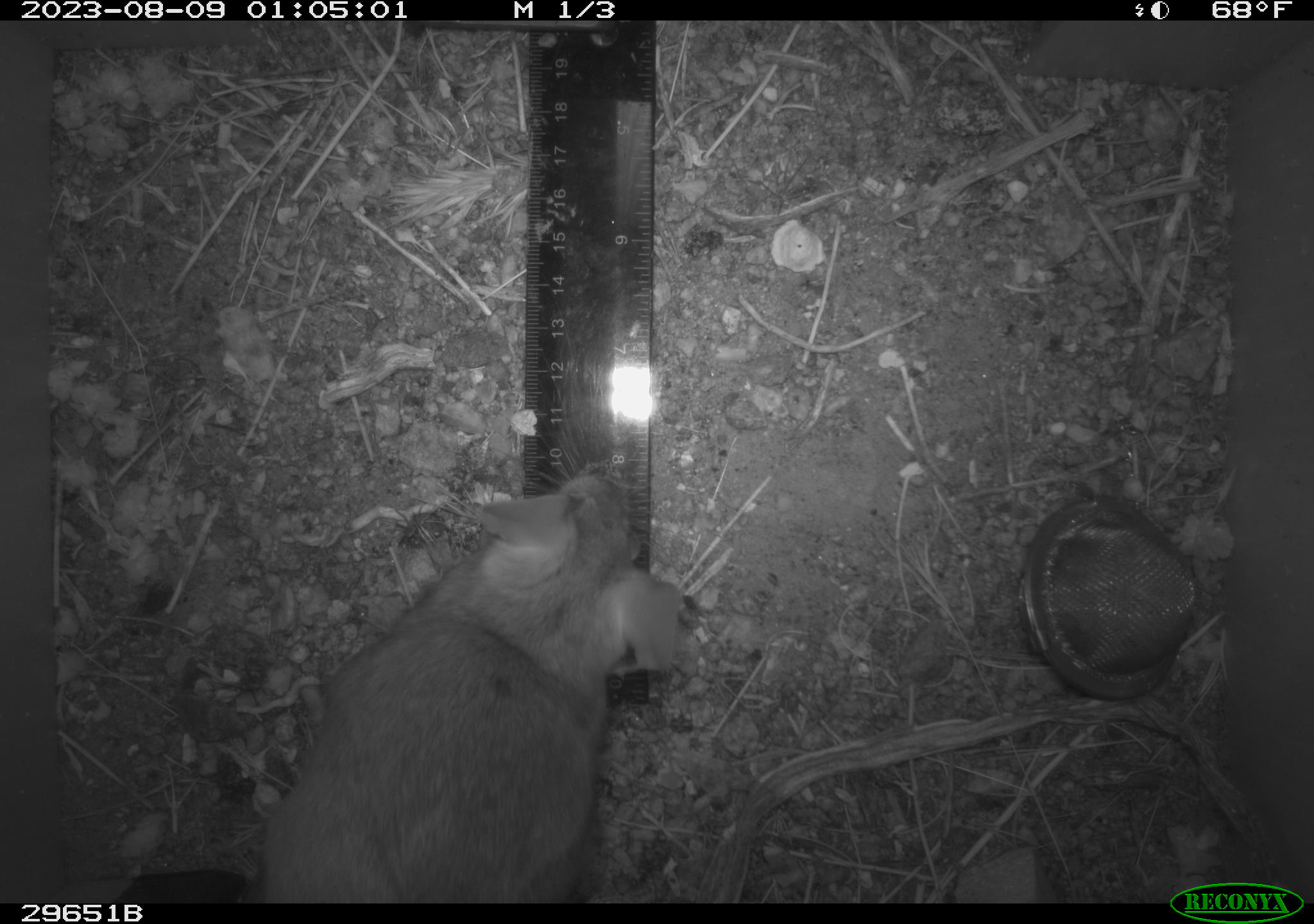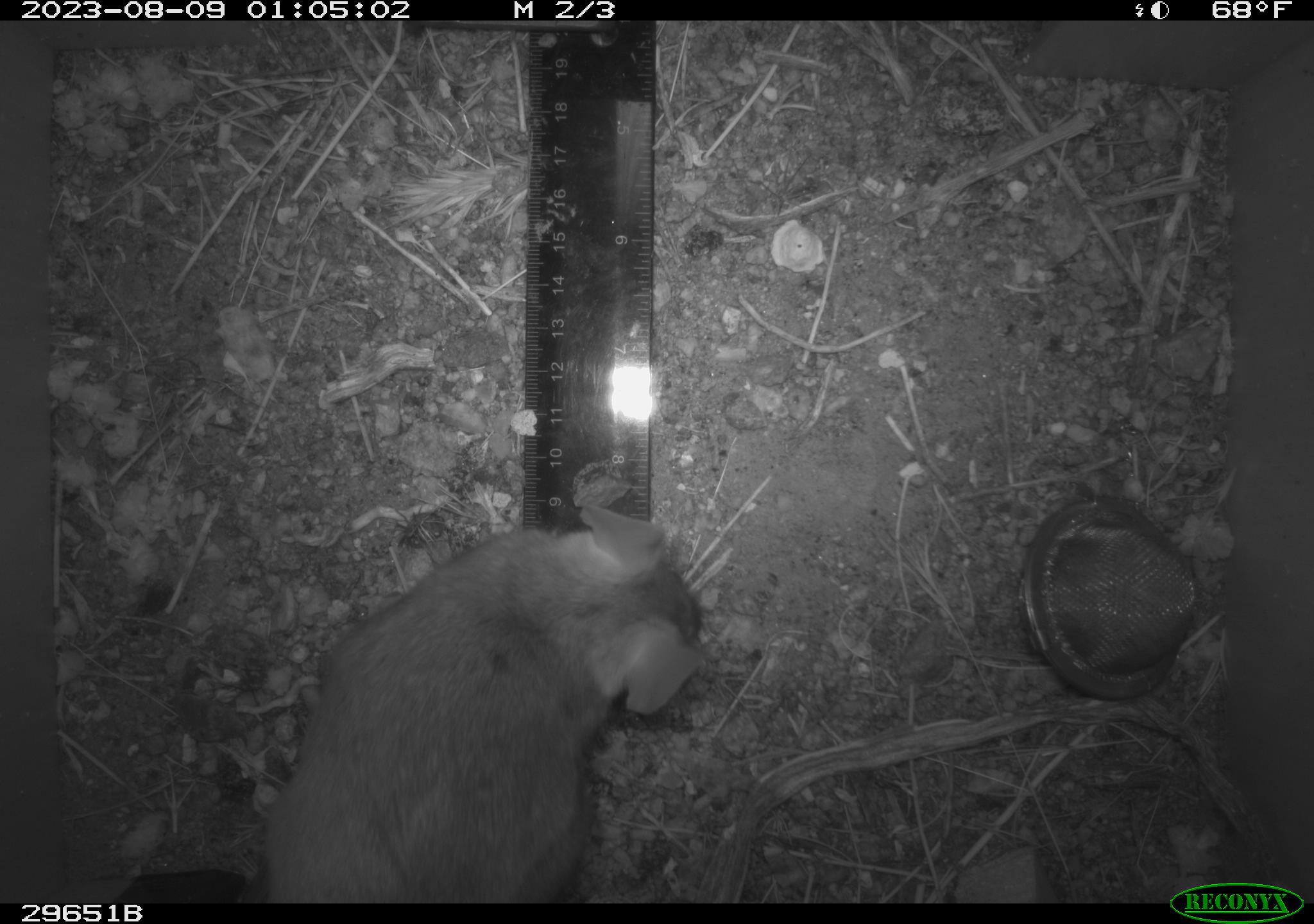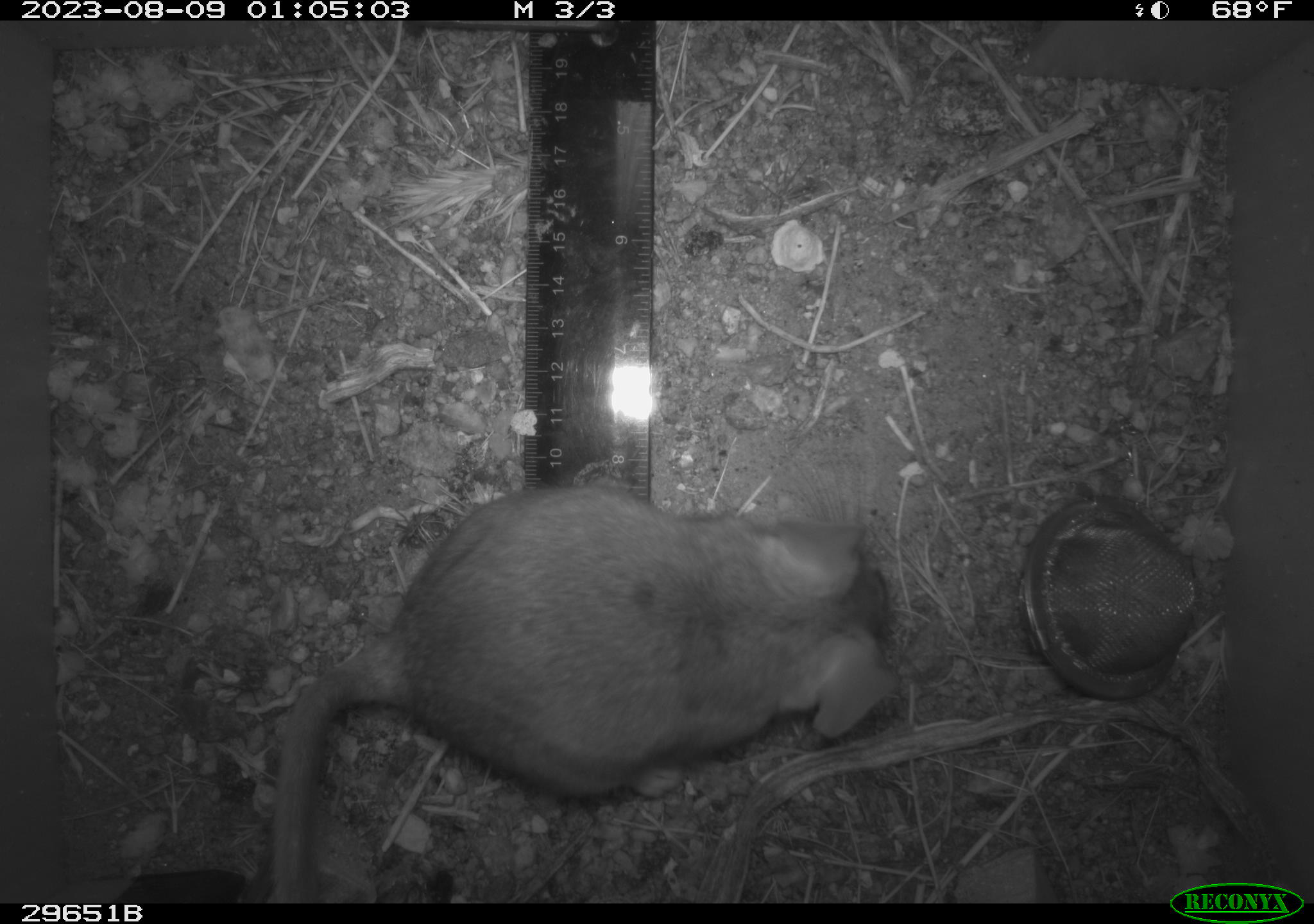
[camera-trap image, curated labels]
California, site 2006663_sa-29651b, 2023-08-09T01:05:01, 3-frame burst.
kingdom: Animalia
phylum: Chordata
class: Mammalia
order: Rodentia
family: Cricetidae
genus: Neotoma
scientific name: Neotoma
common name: pack rat or woodrat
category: neotoma species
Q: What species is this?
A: Neotoma species (pack rat or woodrat) (Neotoma).